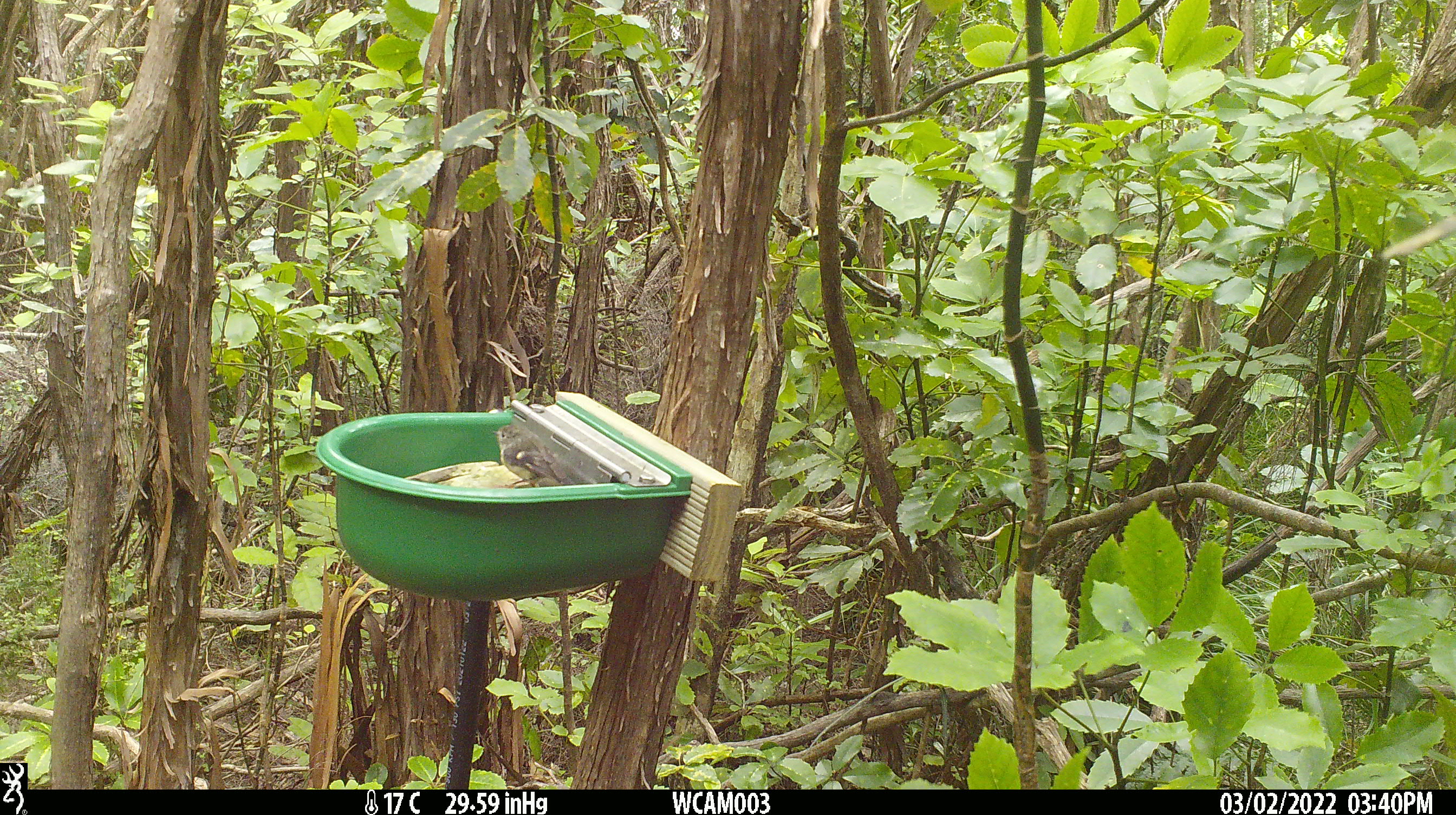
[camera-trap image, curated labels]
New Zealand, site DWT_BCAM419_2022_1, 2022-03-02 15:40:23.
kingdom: Animalia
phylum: Chordata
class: Aves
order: Passeriformes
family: Petroicidae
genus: Petroica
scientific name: Petroica macrocephala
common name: tomtit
Tomtit (Petroica macrocephala).